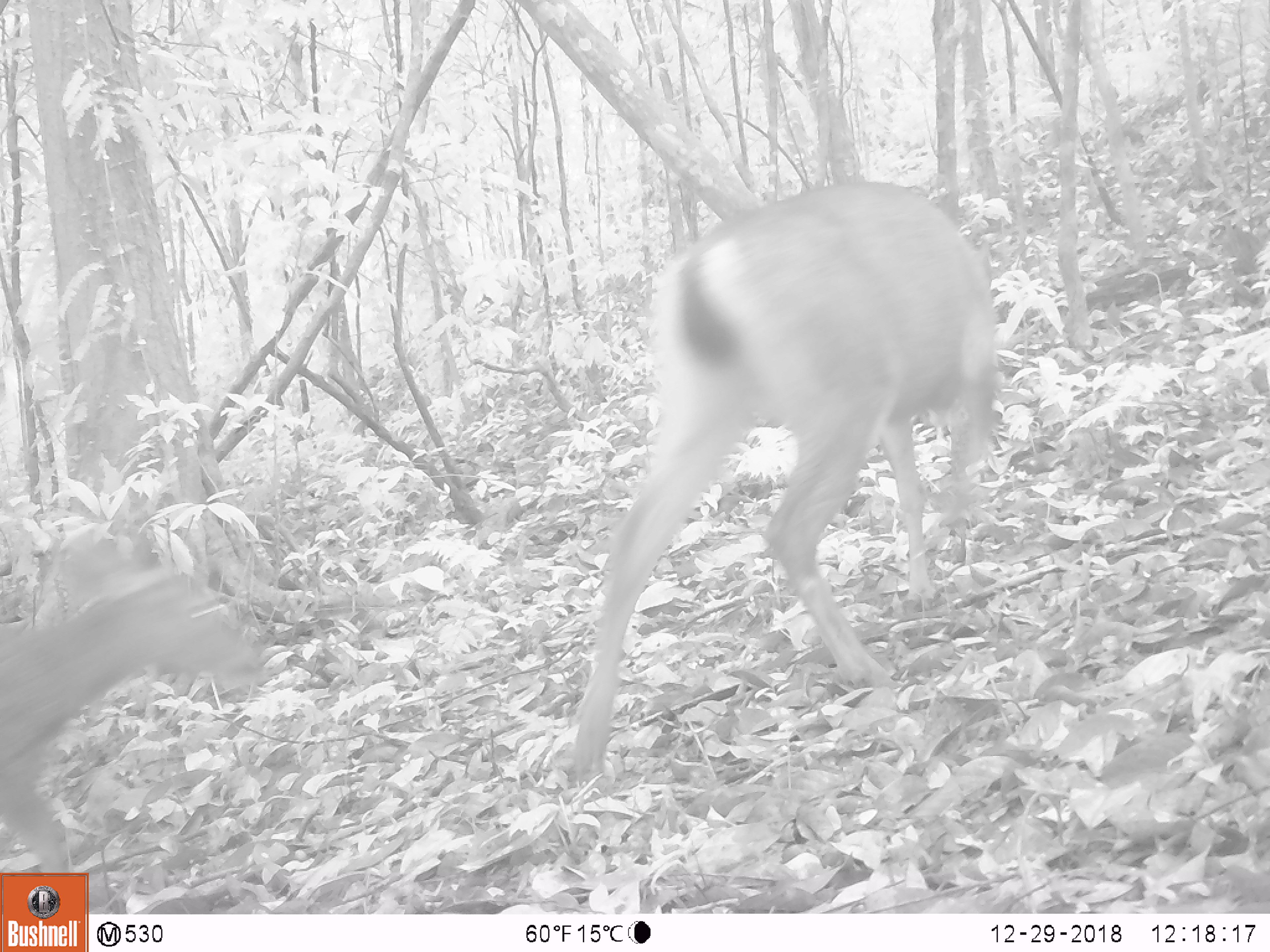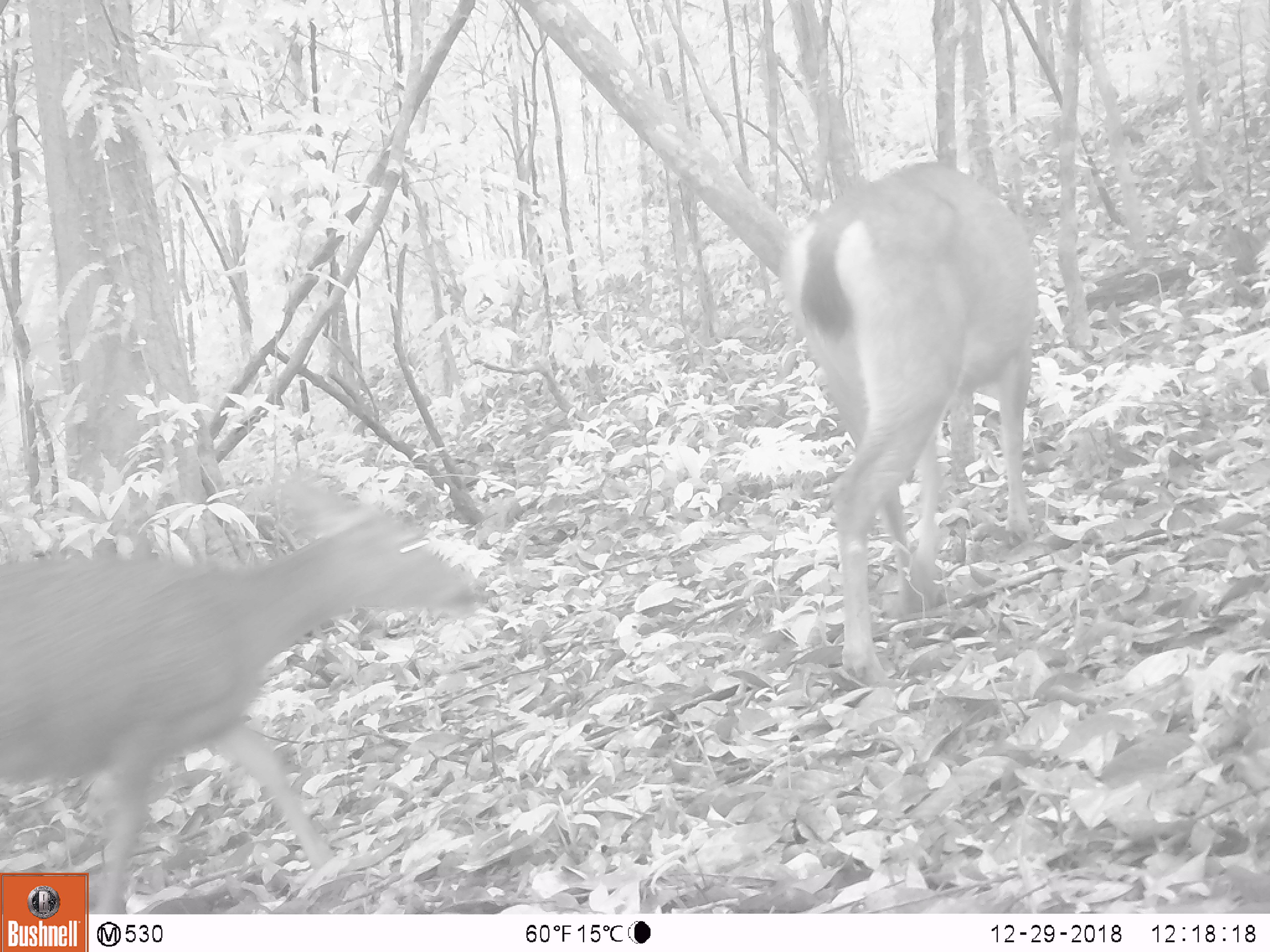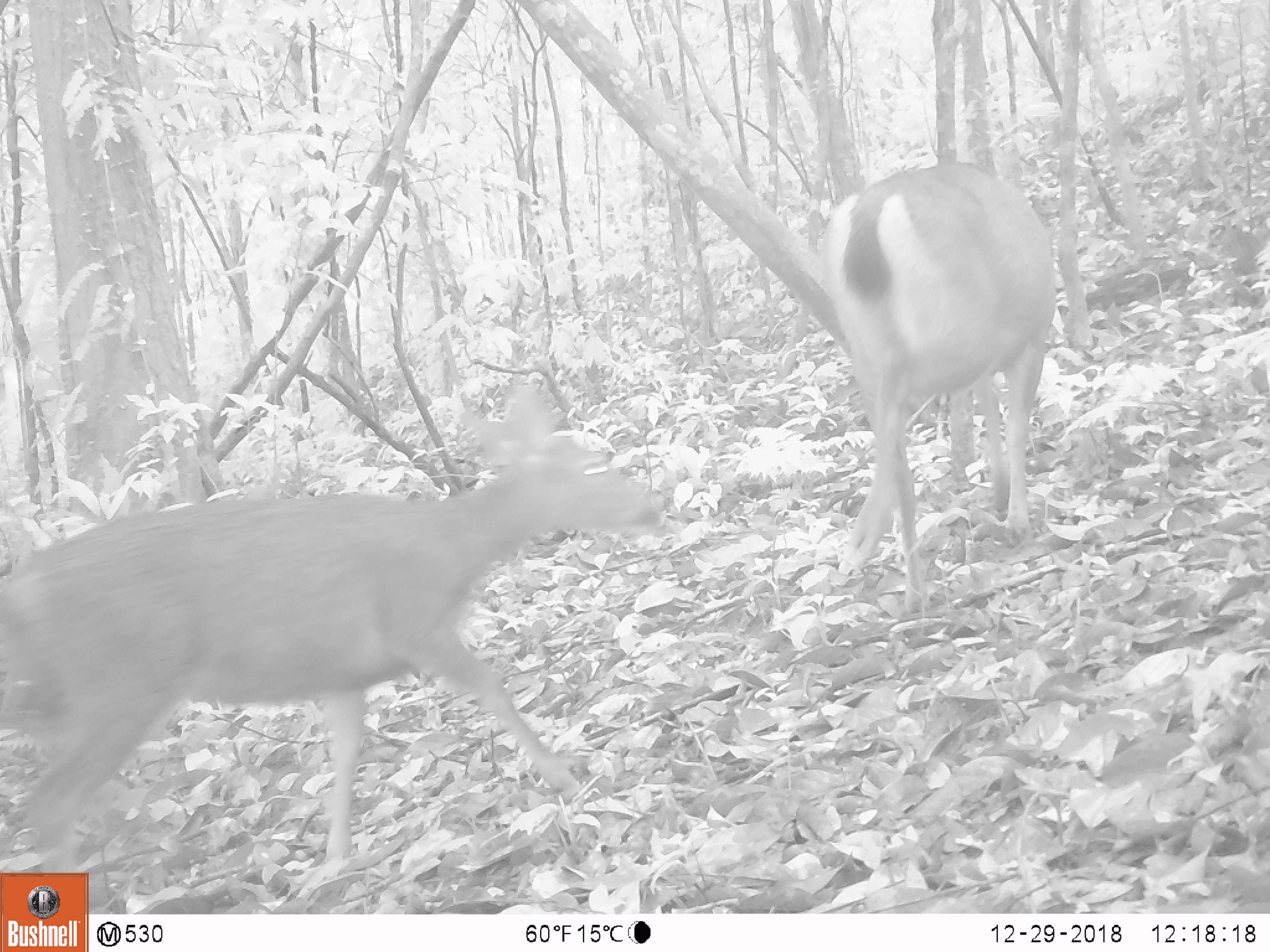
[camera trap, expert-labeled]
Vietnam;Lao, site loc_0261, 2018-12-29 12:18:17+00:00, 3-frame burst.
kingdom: Animalia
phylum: Chordata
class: Mammalia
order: Artiodactyla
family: Cervidae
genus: Rusa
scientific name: Rusa unicolor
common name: sambar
Sambar (Rusa unicolor). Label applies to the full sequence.